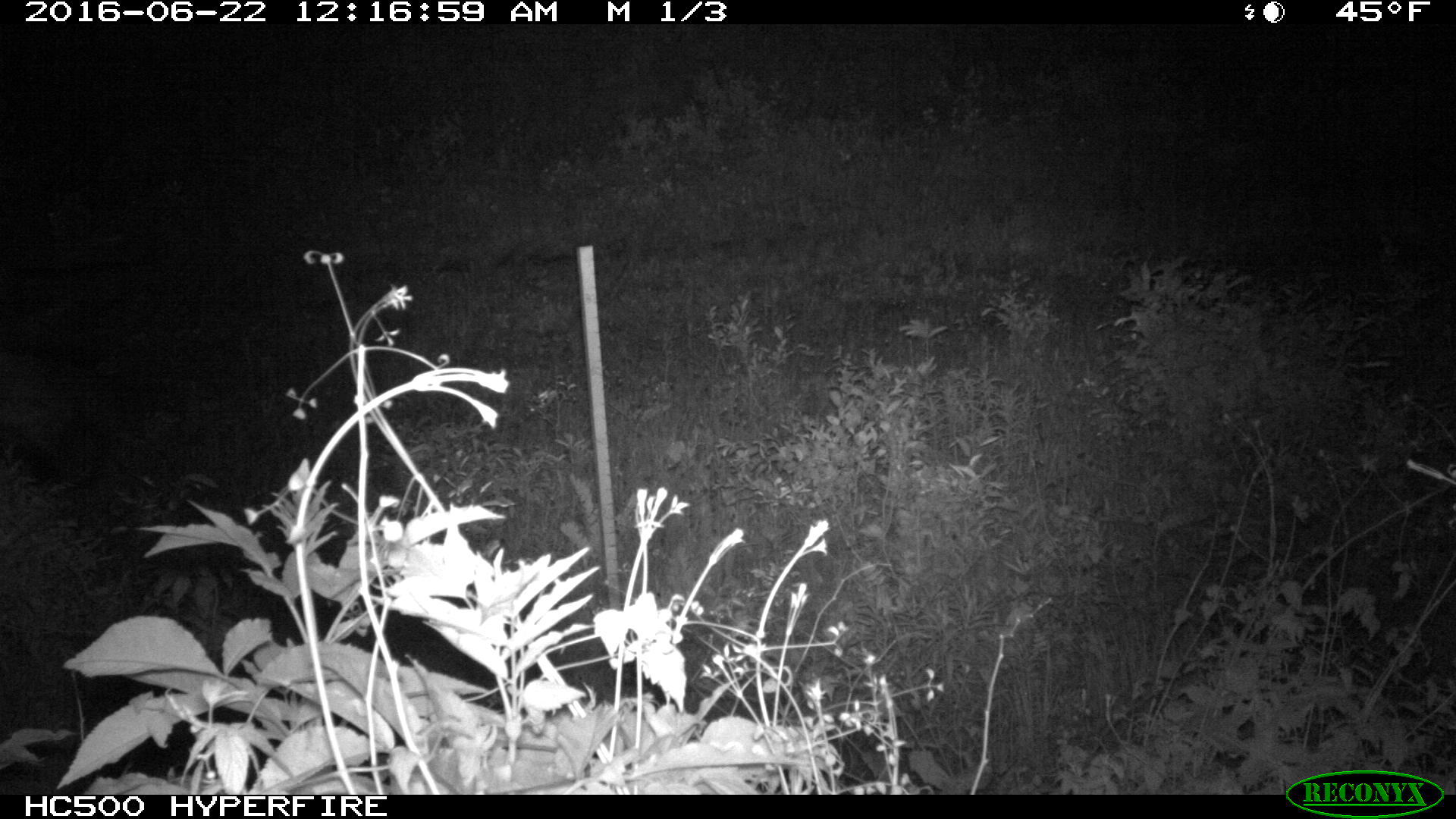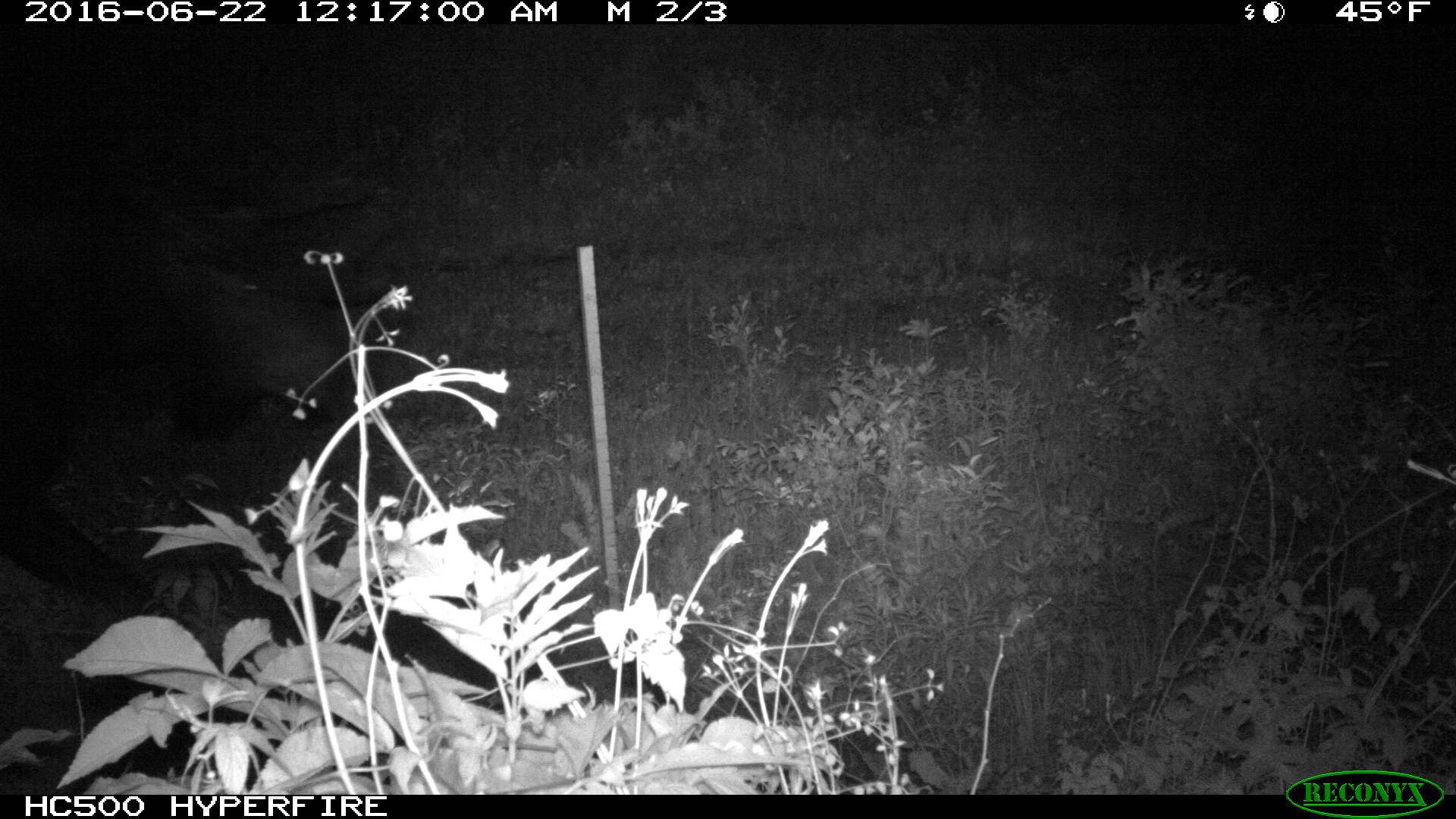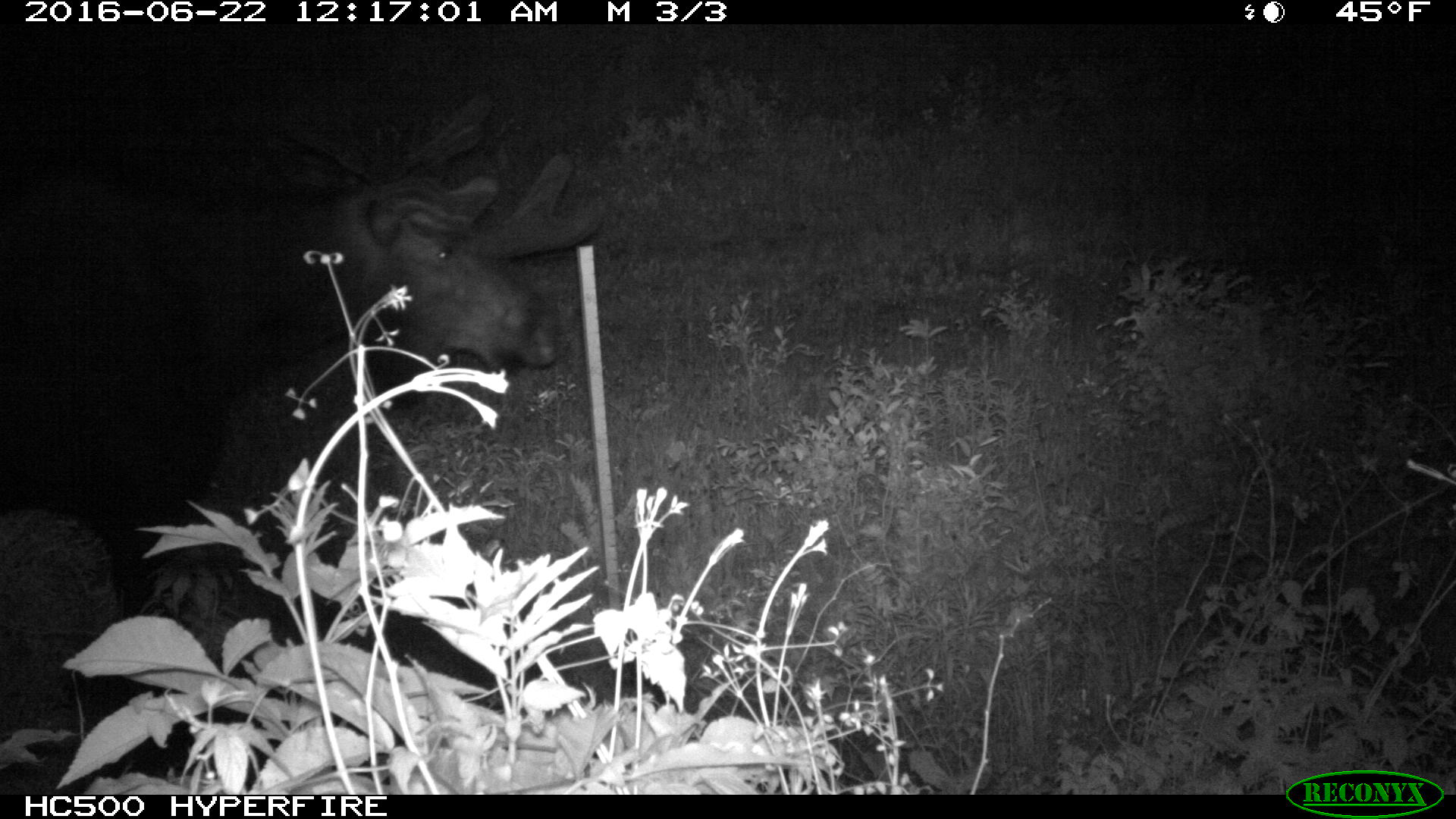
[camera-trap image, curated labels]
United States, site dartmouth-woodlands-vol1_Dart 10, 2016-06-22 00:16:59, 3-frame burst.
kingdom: Animalia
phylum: Chordata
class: Mammalia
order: Artiodactyla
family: Cervidae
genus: Alces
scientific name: Alces alces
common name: moose